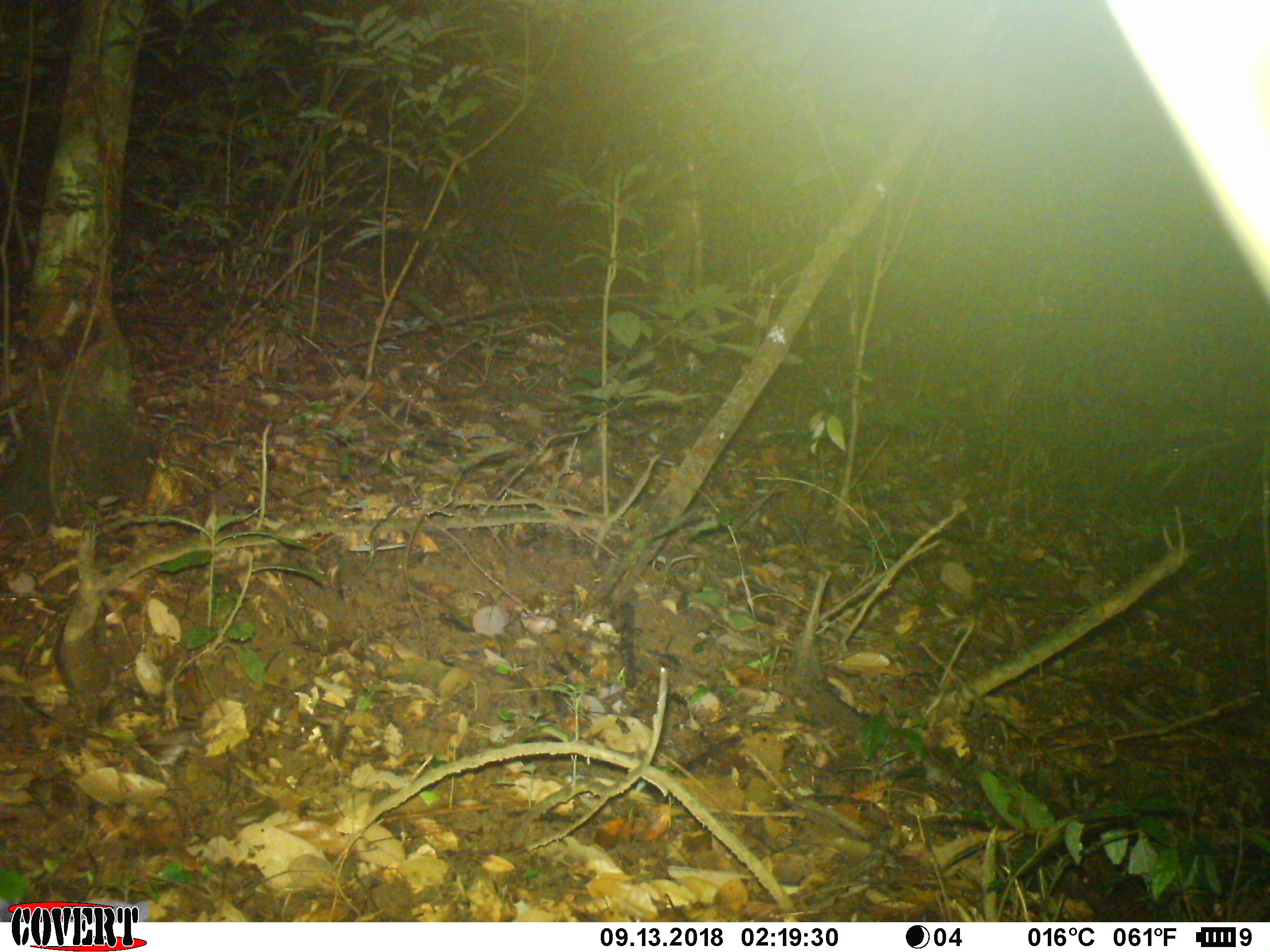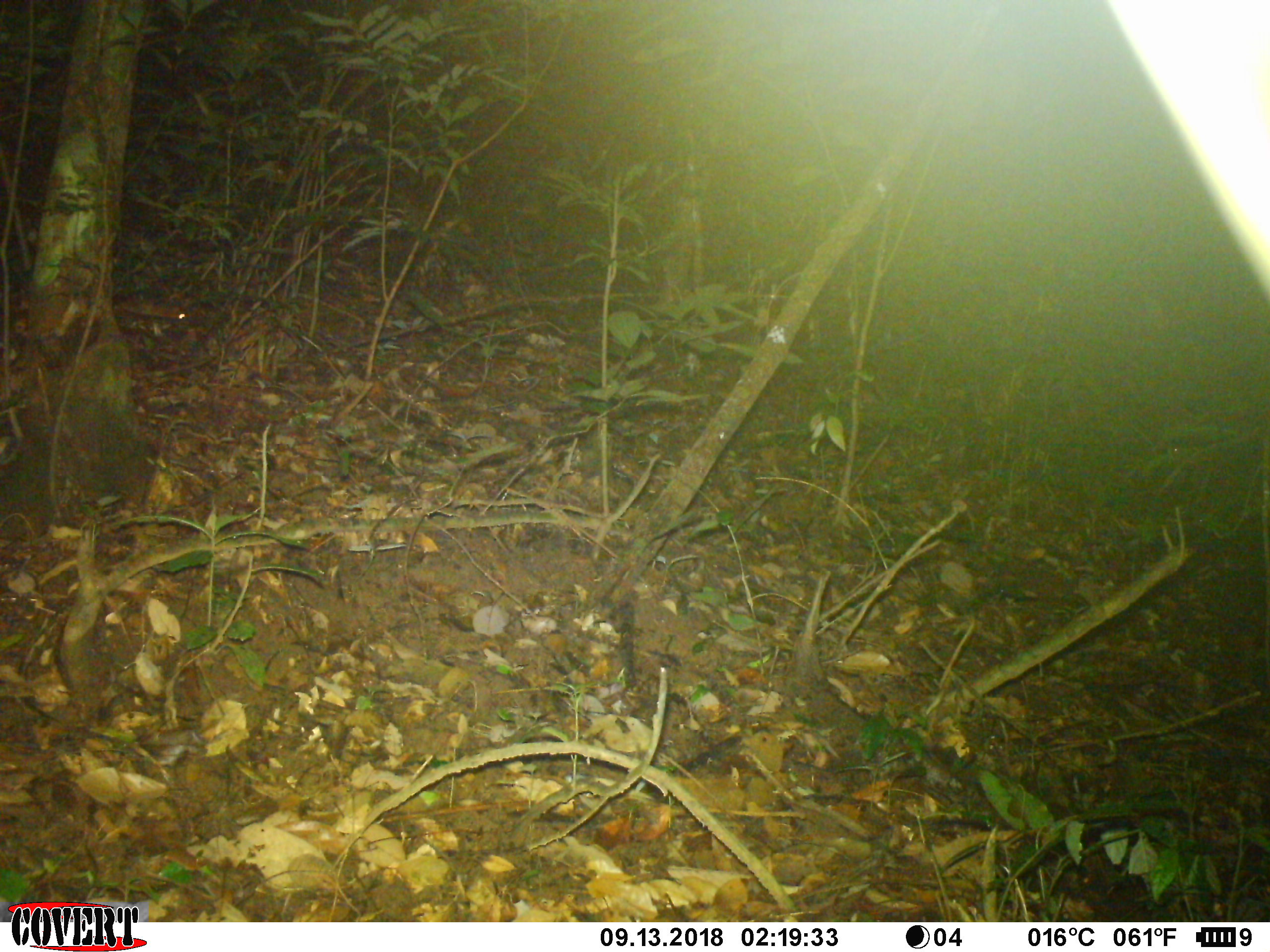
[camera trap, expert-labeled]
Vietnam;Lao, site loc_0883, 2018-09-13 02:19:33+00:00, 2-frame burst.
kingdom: Animalia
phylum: Chordata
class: Mammalia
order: Rodentia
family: Muridae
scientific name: Muridae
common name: old-world mice and rats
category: unidentified murid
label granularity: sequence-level